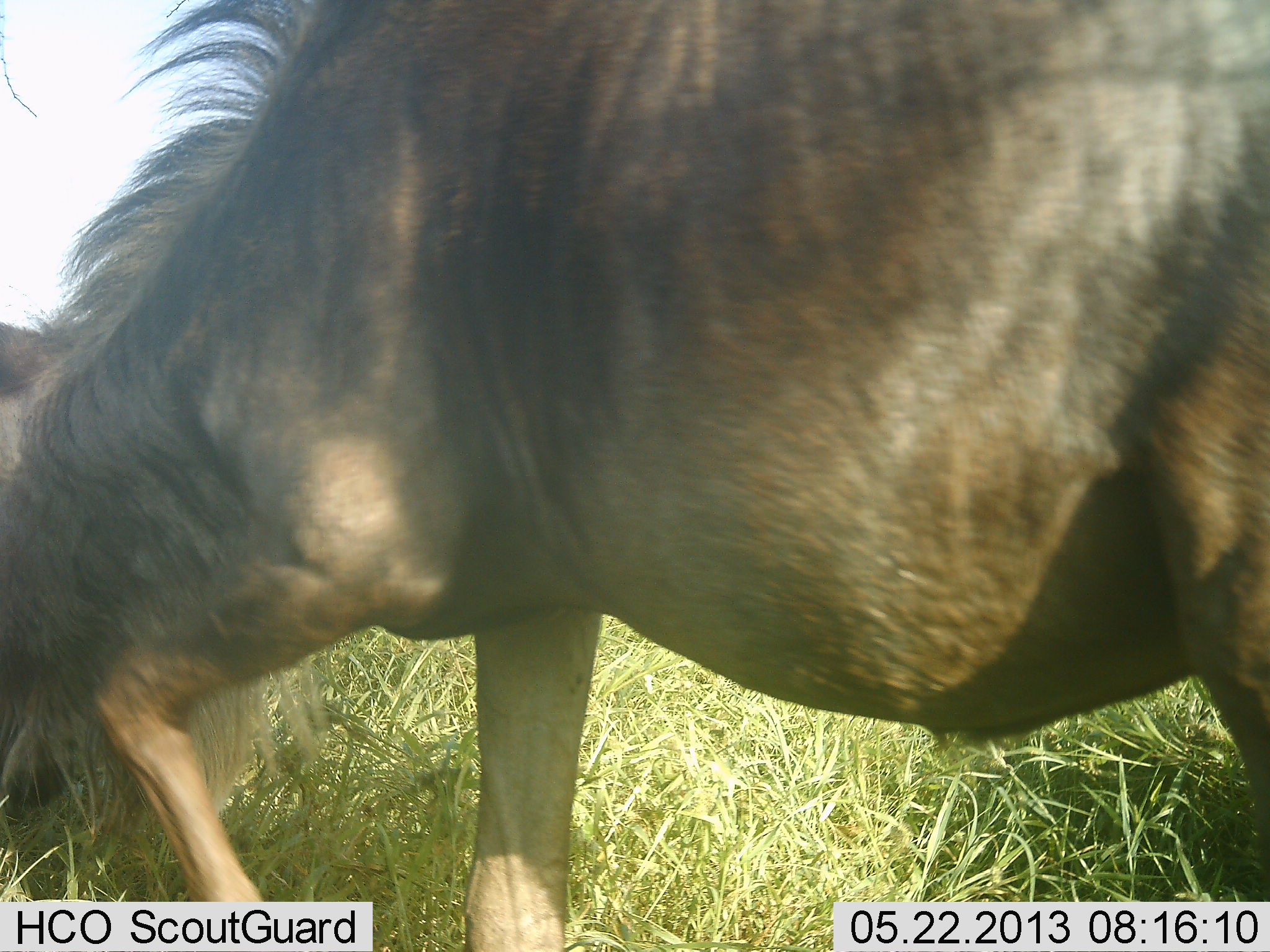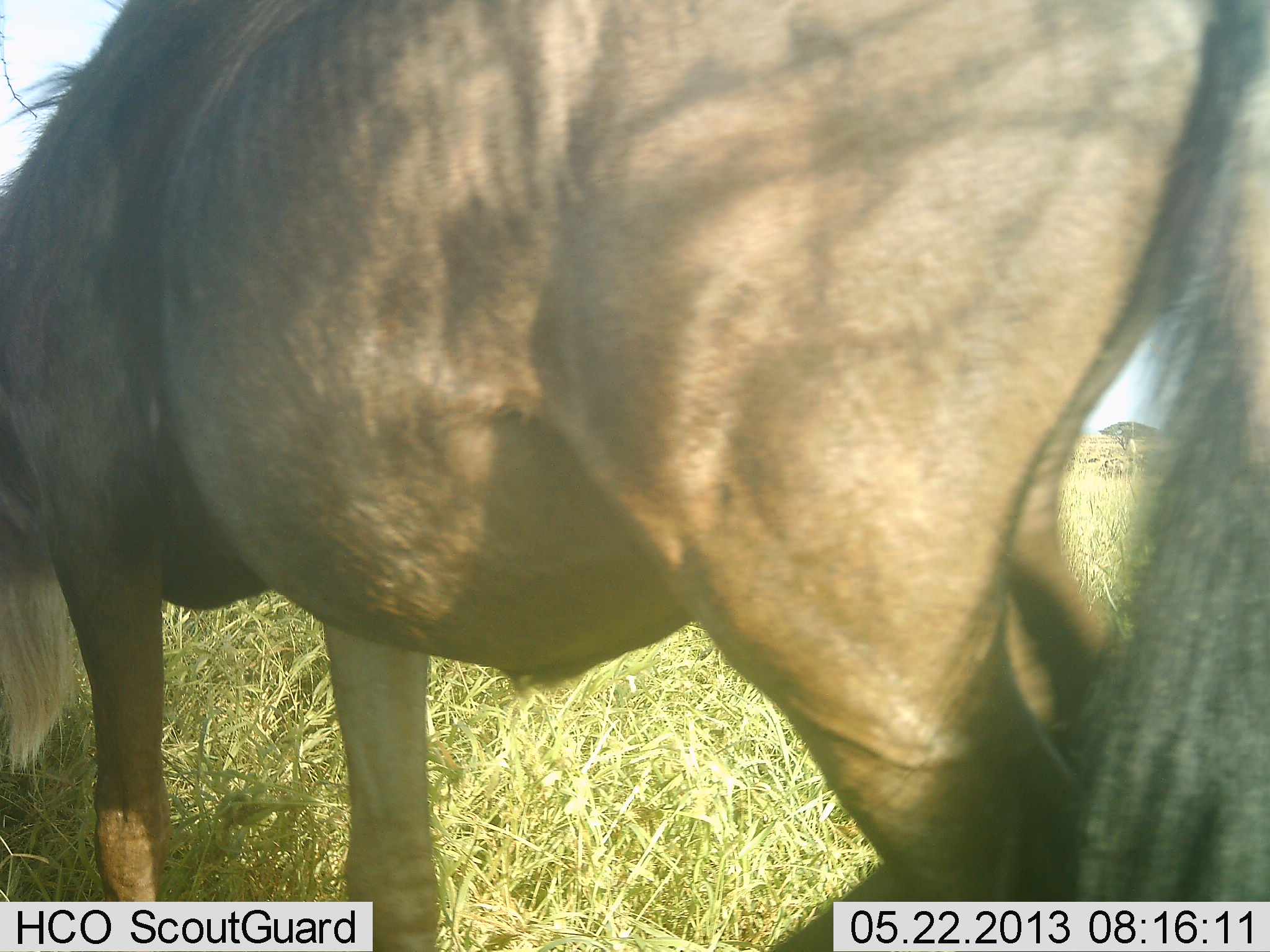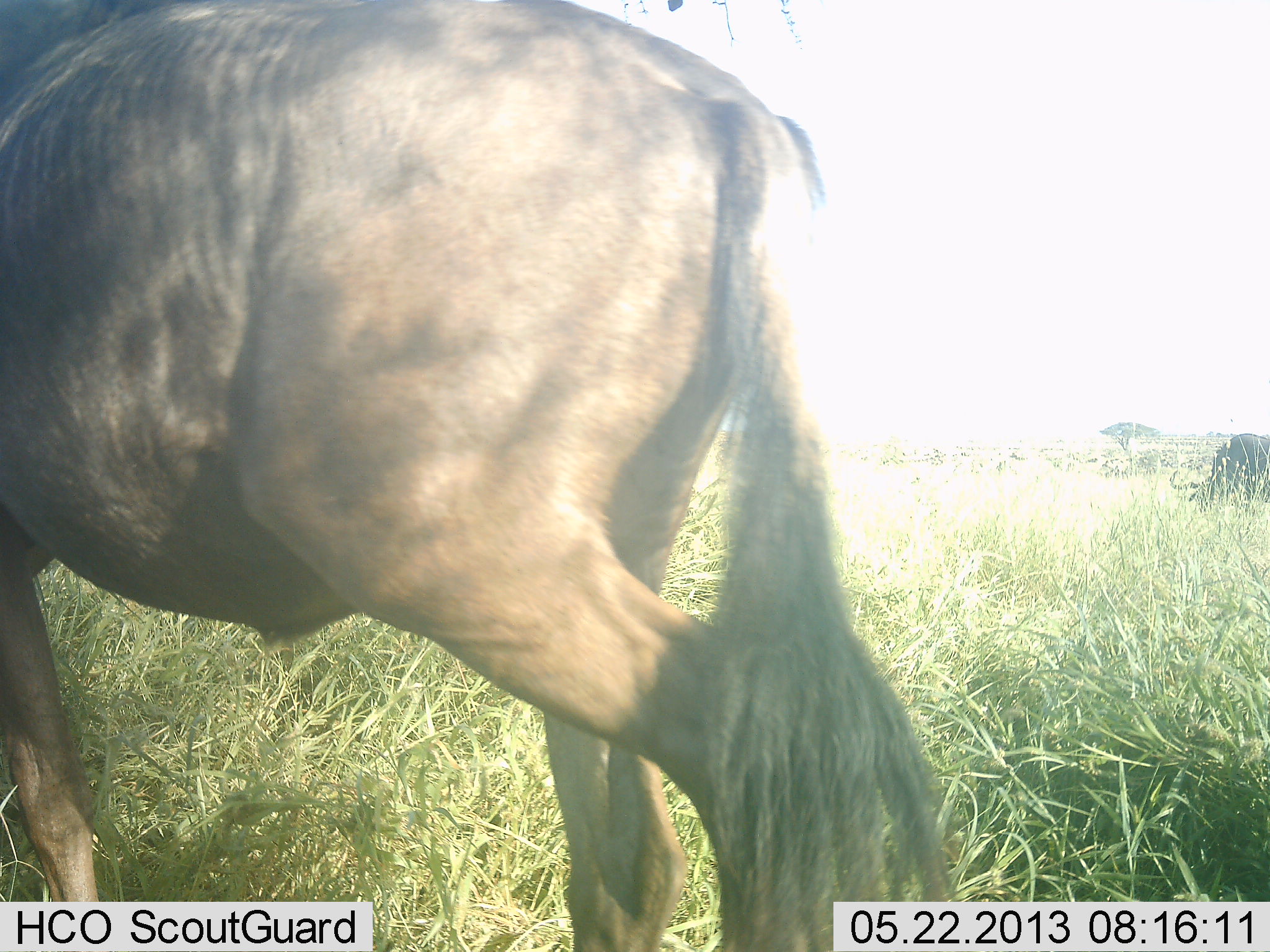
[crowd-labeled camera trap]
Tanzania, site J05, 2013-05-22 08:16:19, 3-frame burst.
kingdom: Animalia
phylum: Chordata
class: Mammalia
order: Artiodactyla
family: Bovidae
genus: Connochaetes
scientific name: Connochaetes taurinus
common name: blue wildebeest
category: wildebeest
Wildebeest (blue wildebeest) (Connochaetes taurinus), count 2. Behavior (volunteer vote fractions): standing 40%, resting 0%, moving 70%, interacting 0%. Young present (vote fraction): 0%. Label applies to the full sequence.